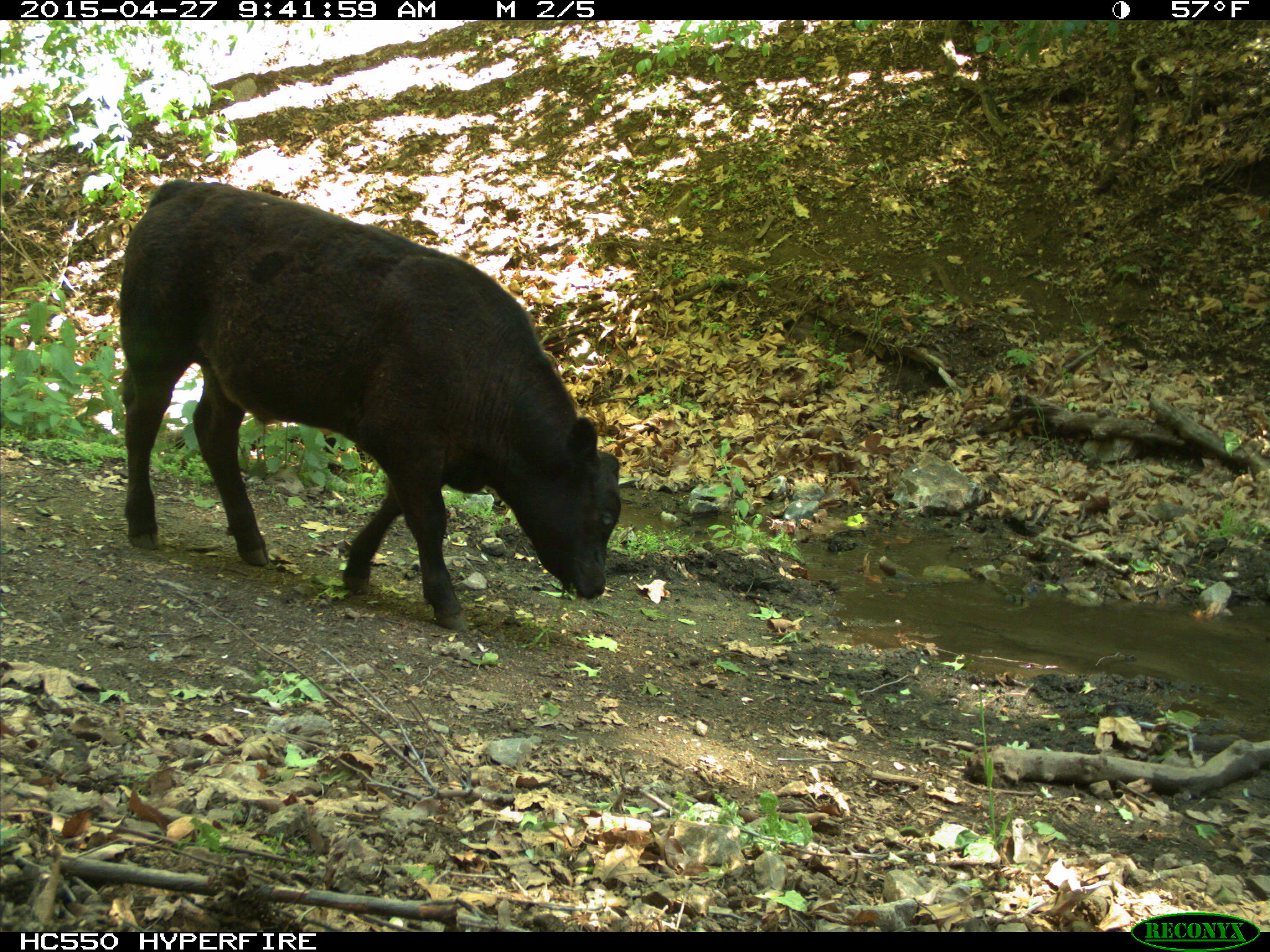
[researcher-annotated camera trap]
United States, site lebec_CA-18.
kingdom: Animalia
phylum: Chordata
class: Mammalia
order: Artiodactyla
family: Bovidae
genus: Bos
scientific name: Bos taurus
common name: domestic cow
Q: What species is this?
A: Bos taurus (domestic cow).